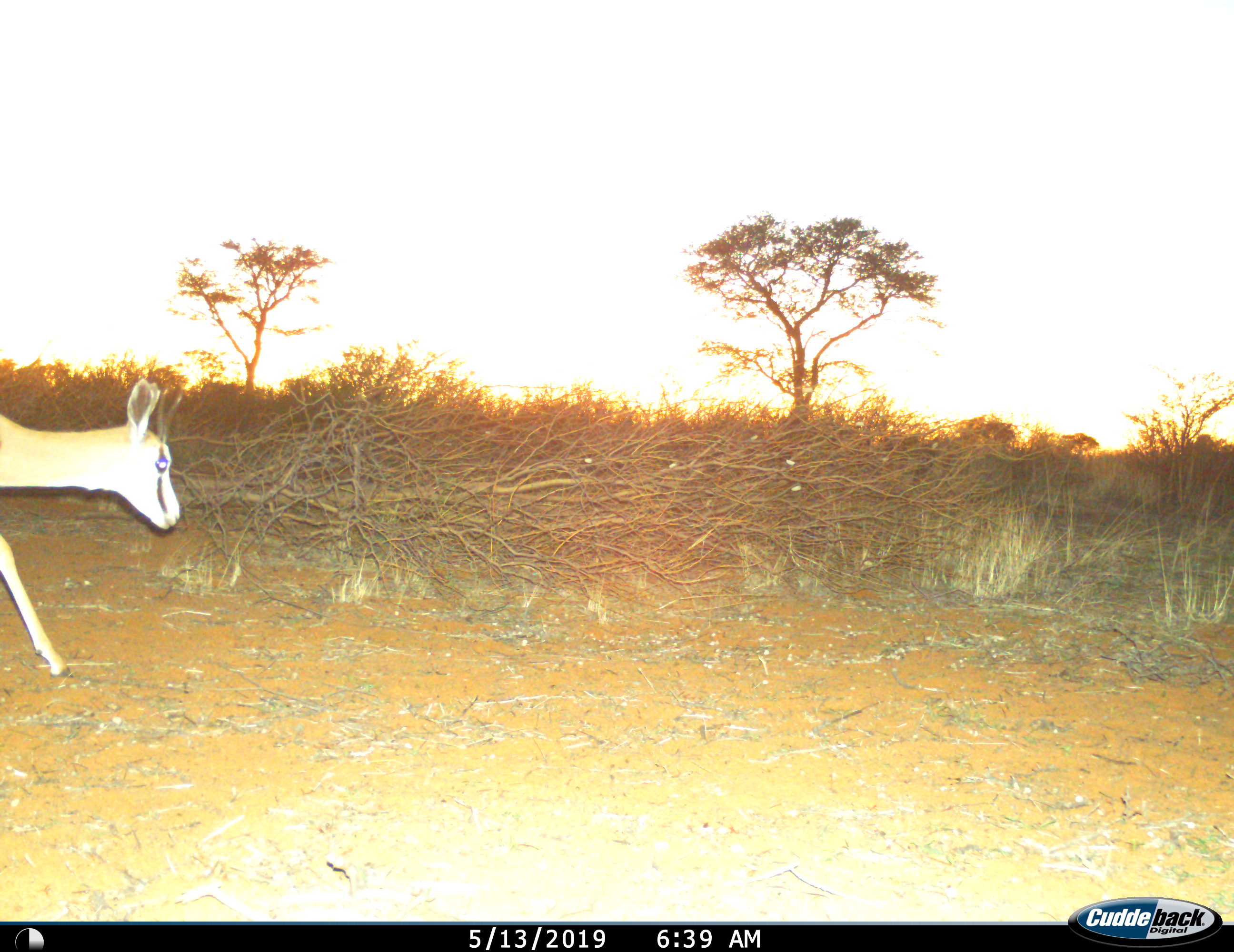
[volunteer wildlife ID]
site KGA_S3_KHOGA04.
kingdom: Animalia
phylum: Chordata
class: Mammalia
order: Artiodactyla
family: Bovidae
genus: Antidorcas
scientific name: Antidorcas marsupialis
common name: springbok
Springbok (Antidorcas marsupialis), count 1. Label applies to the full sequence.